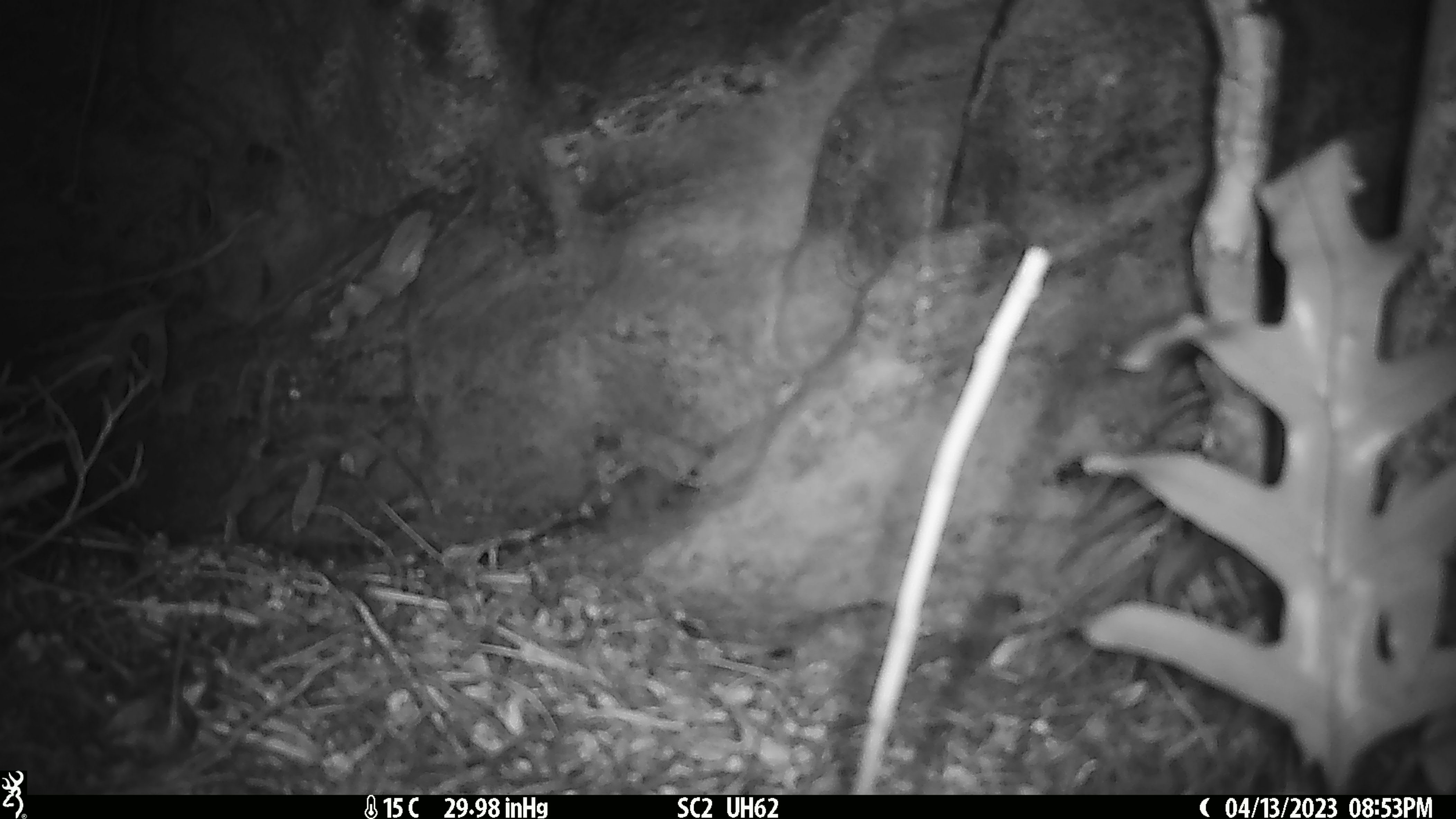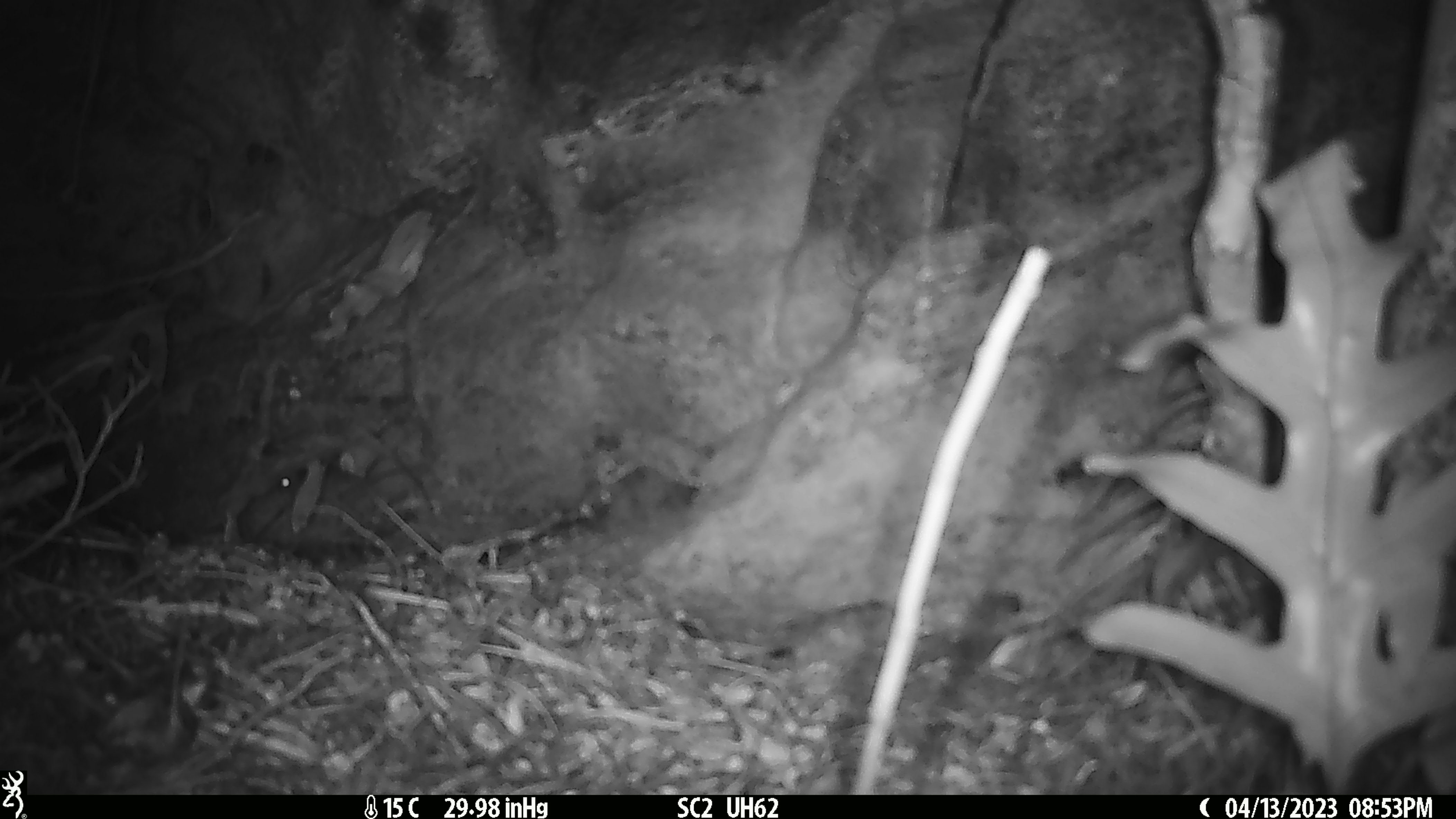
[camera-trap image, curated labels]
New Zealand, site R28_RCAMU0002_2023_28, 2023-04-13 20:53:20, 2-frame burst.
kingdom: Animalia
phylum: Chordata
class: Mammalia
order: Rodentia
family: Muridae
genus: Mus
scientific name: Mus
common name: mouse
Mouse (Mus).